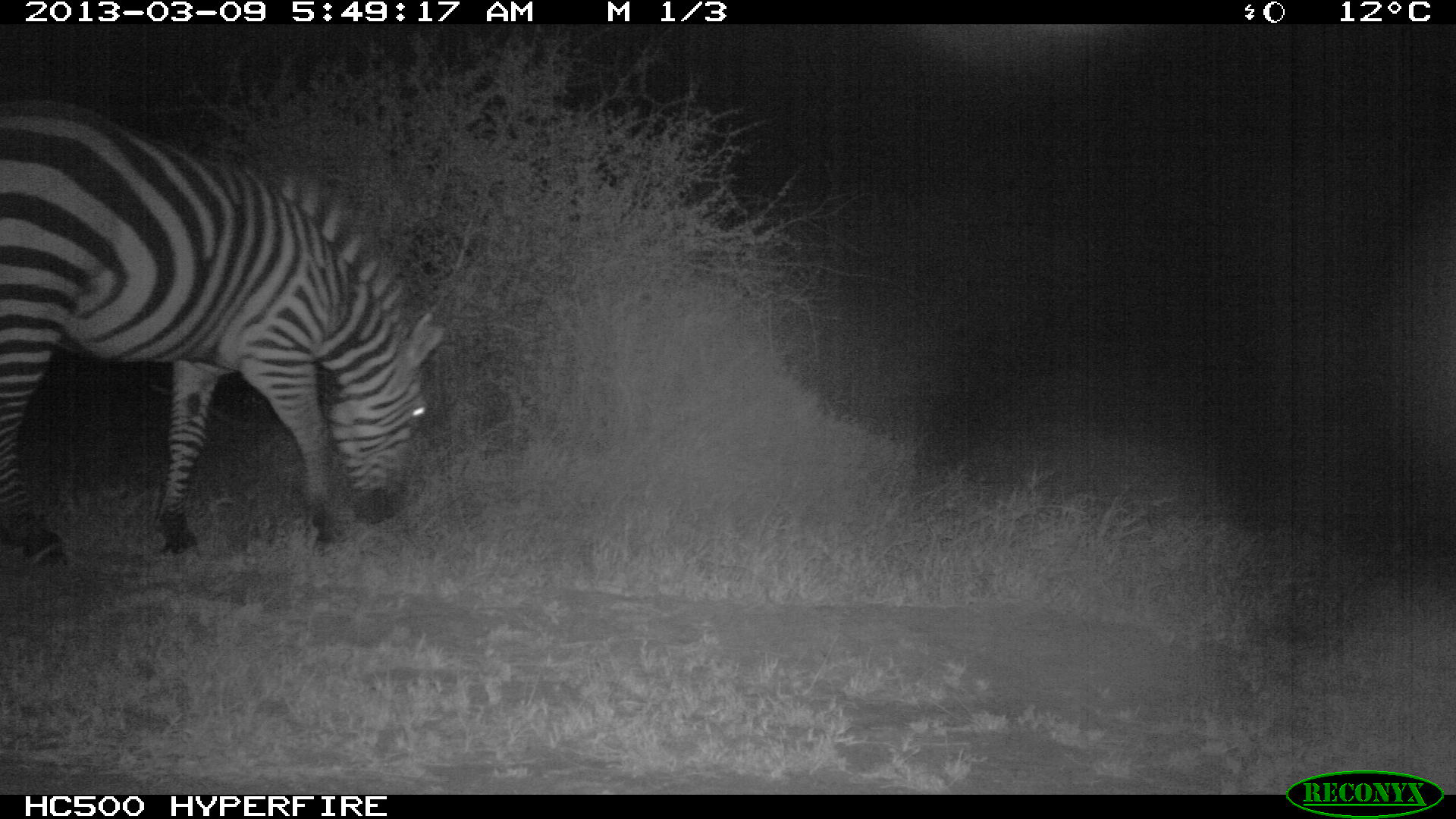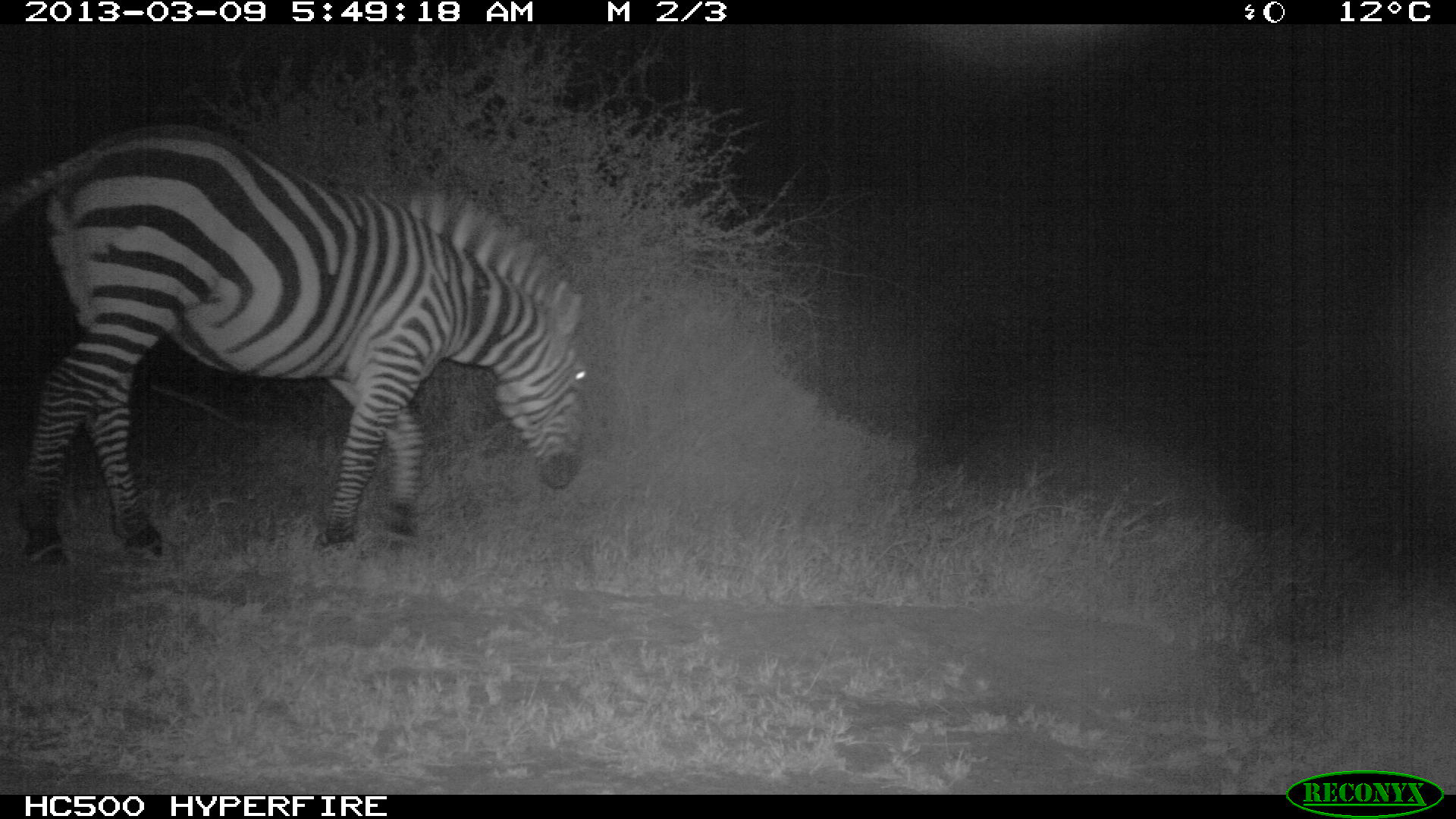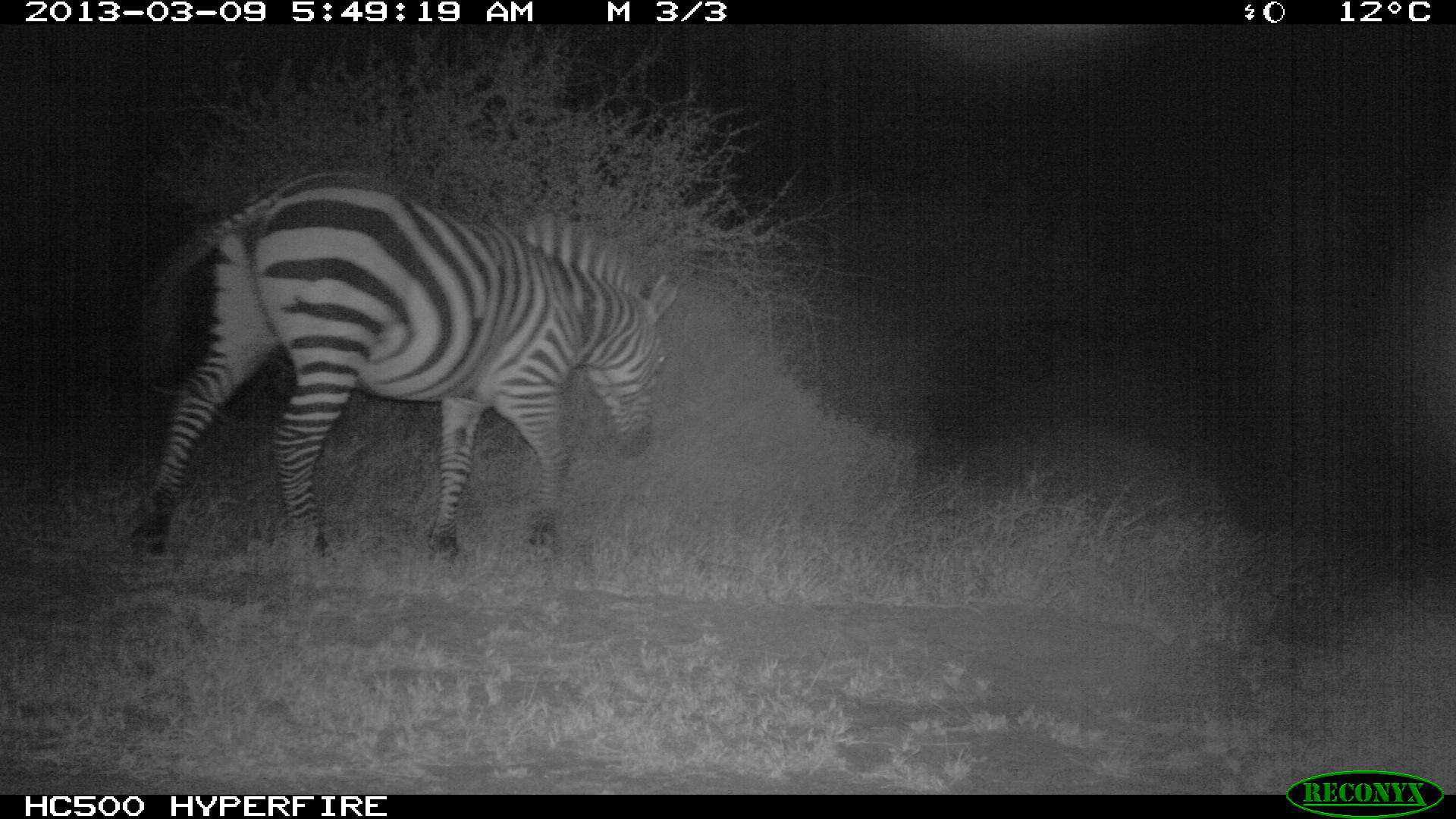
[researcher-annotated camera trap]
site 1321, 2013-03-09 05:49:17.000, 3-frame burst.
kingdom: Animalia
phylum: Chordata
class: Mammalia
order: Perissodactyla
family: Equidae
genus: Equus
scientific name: Equus quagga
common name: plains zebra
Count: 1.